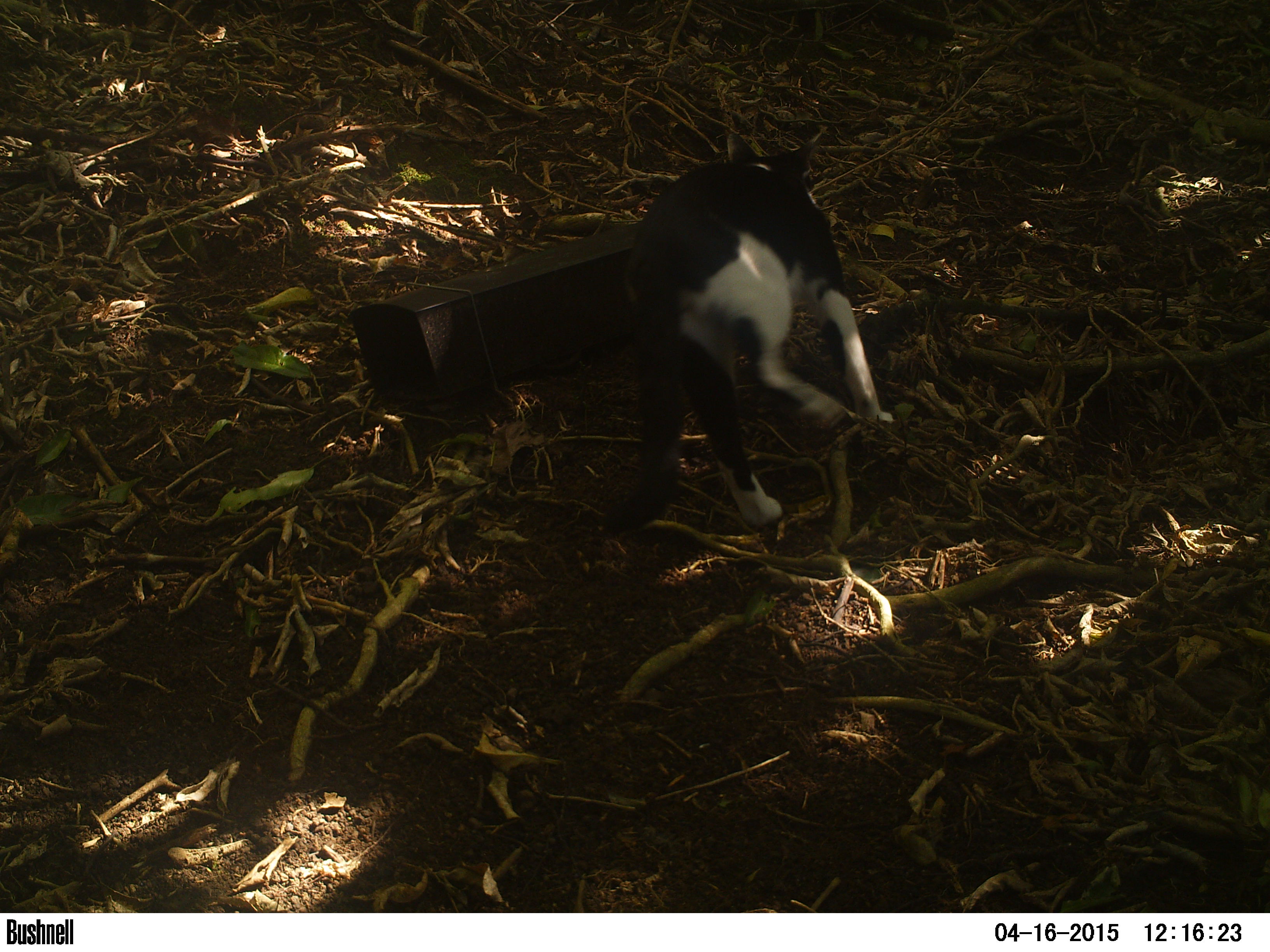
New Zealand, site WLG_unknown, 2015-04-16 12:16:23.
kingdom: Animalia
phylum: Chordata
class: Mammalia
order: Carnivora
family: Felidae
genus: Felis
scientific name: Felis catus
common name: domestic cat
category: cat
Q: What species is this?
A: Cat (domestic cat) (Felis catus).